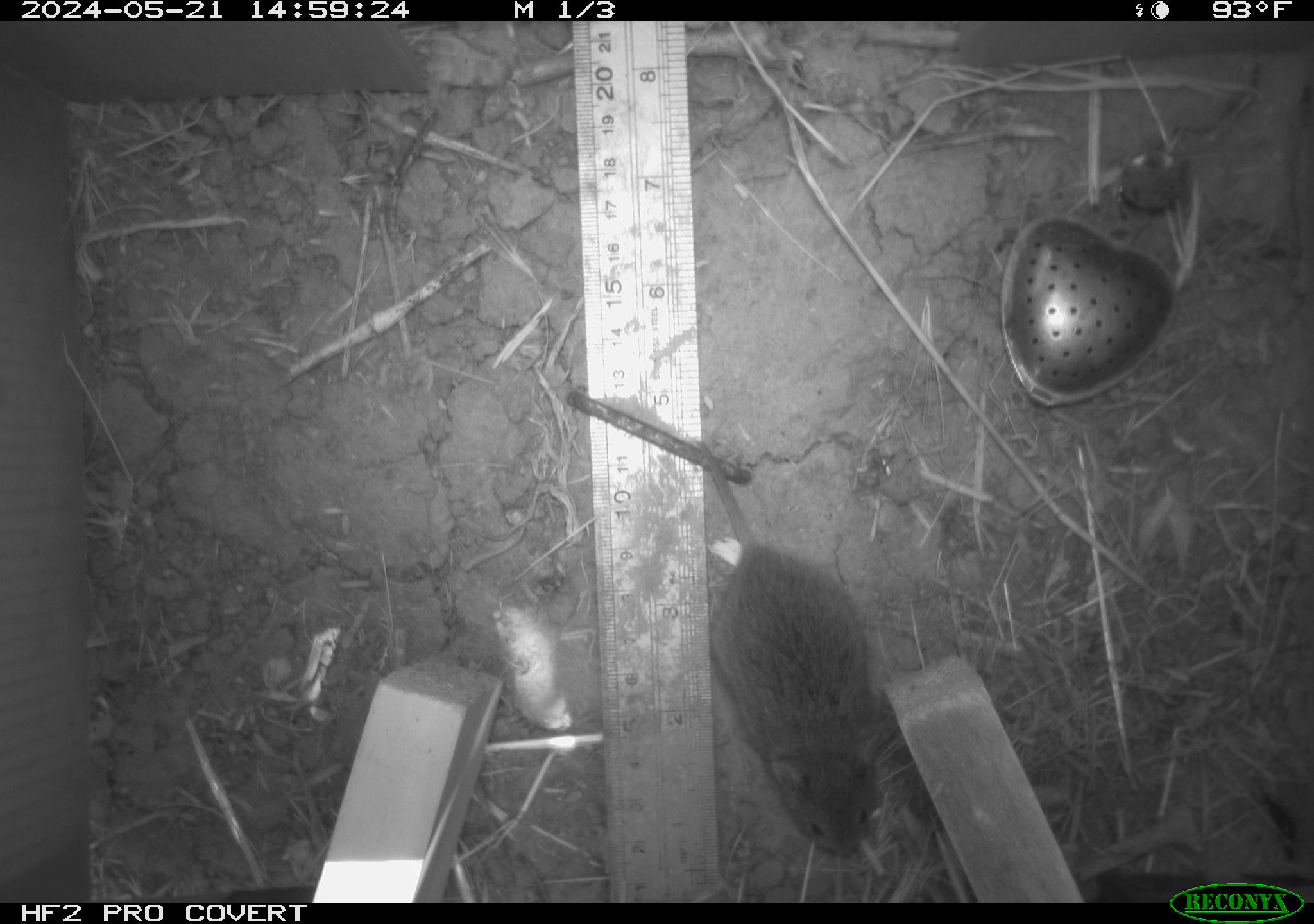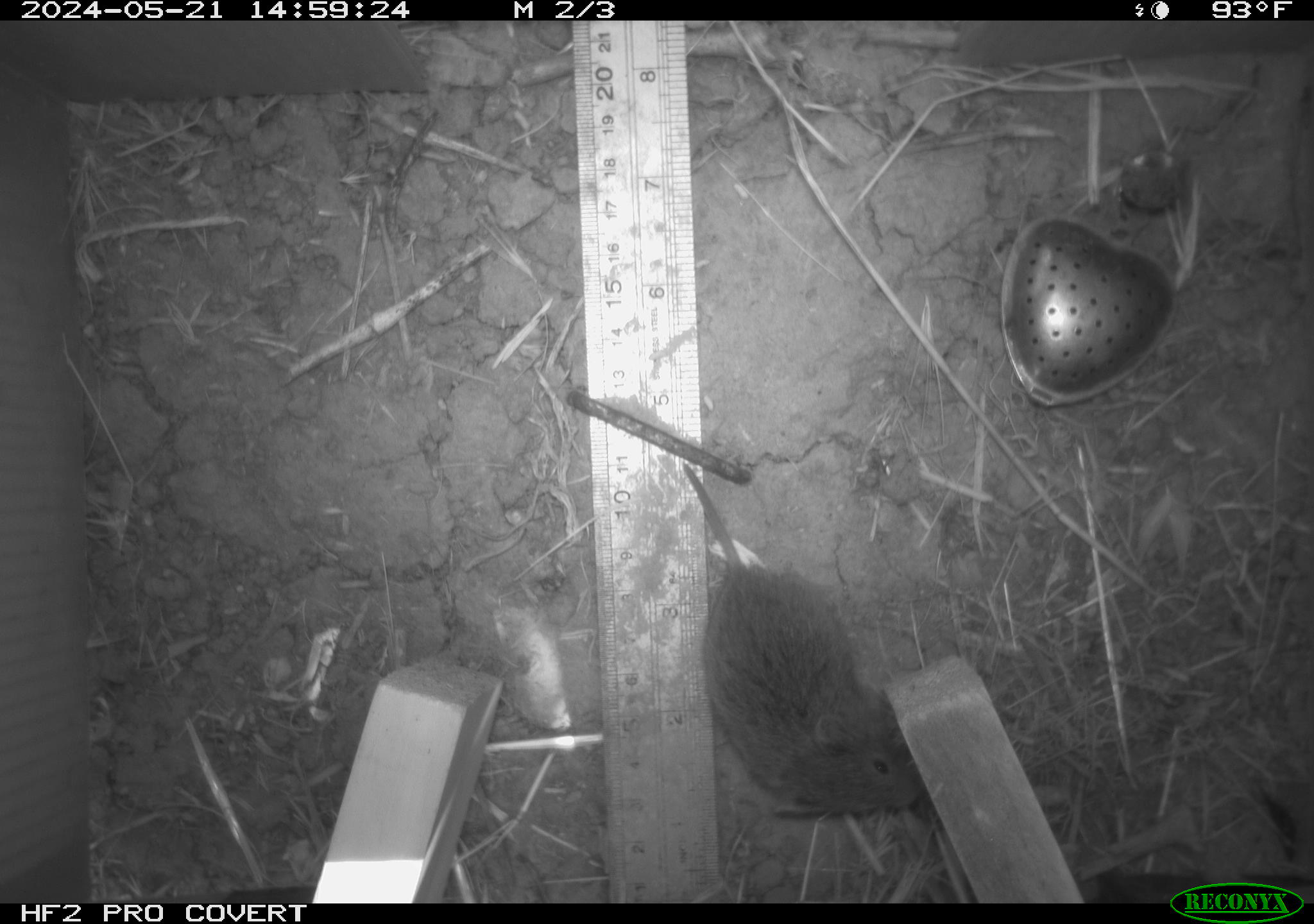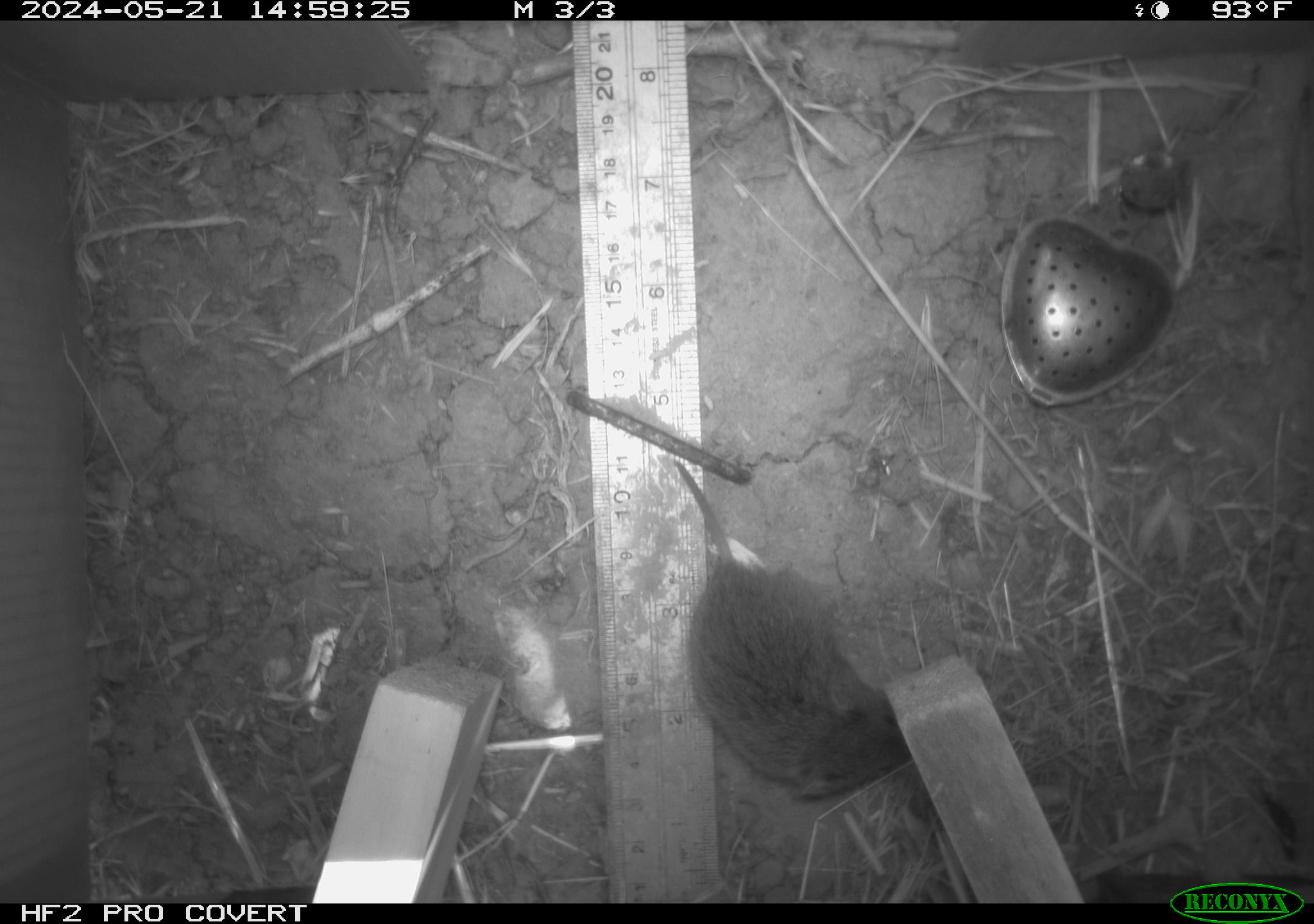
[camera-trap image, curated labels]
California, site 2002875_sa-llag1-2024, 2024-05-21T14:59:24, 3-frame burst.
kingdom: Animalia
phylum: Chordata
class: Mammalia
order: Rodentia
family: Cricetidae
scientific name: Arvicolinae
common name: voles, lemmings, and muskrats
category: arvicolinae subfamily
Arvicolinae subfamily (voles, lemmings, and muskrats) (Arvicolinae).